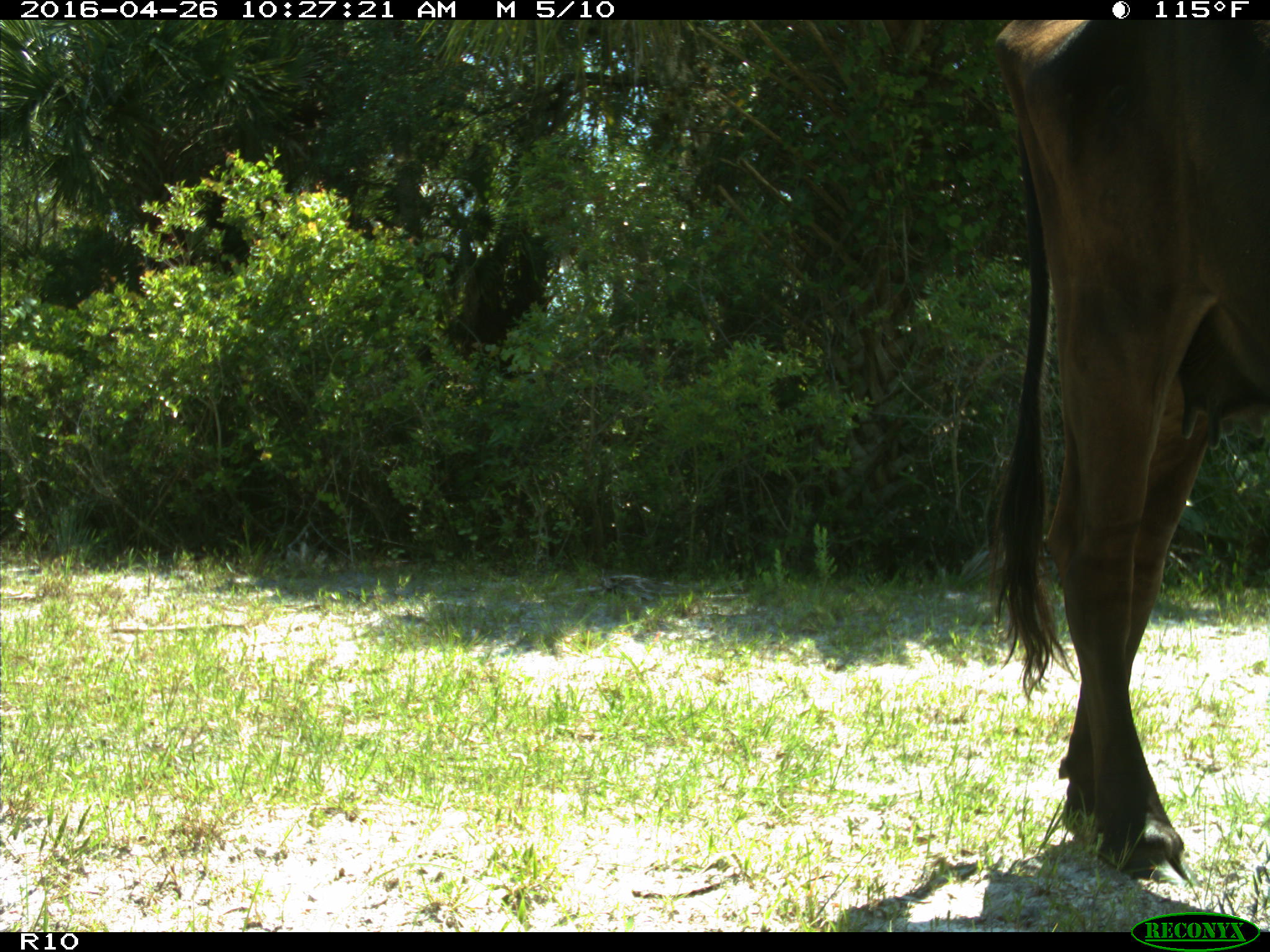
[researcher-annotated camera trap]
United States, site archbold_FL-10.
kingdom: Animalia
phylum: Chordata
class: Mammalia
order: Artiodactyla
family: Bovidae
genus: Bos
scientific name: Bos taurus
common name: domestic cow